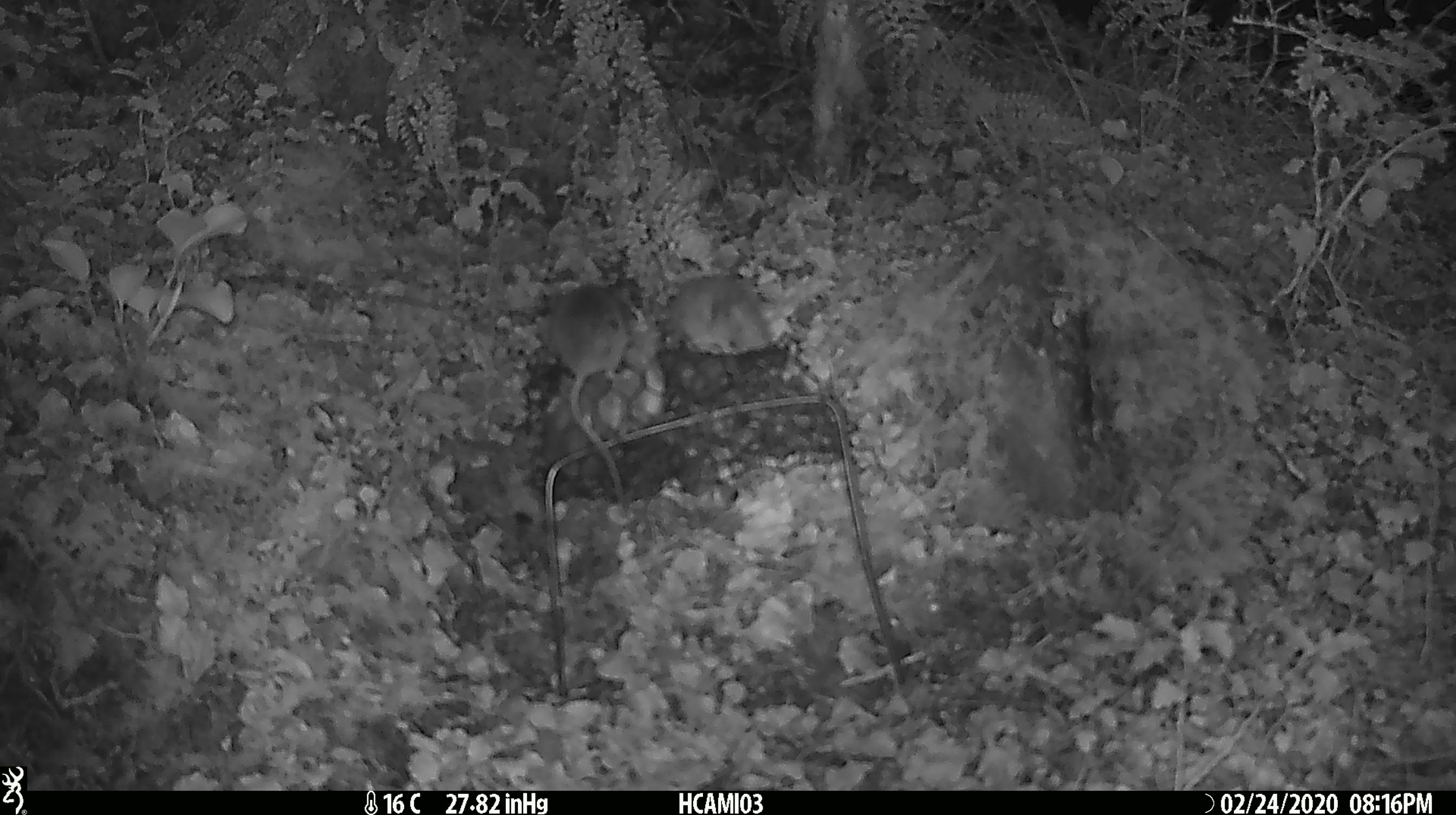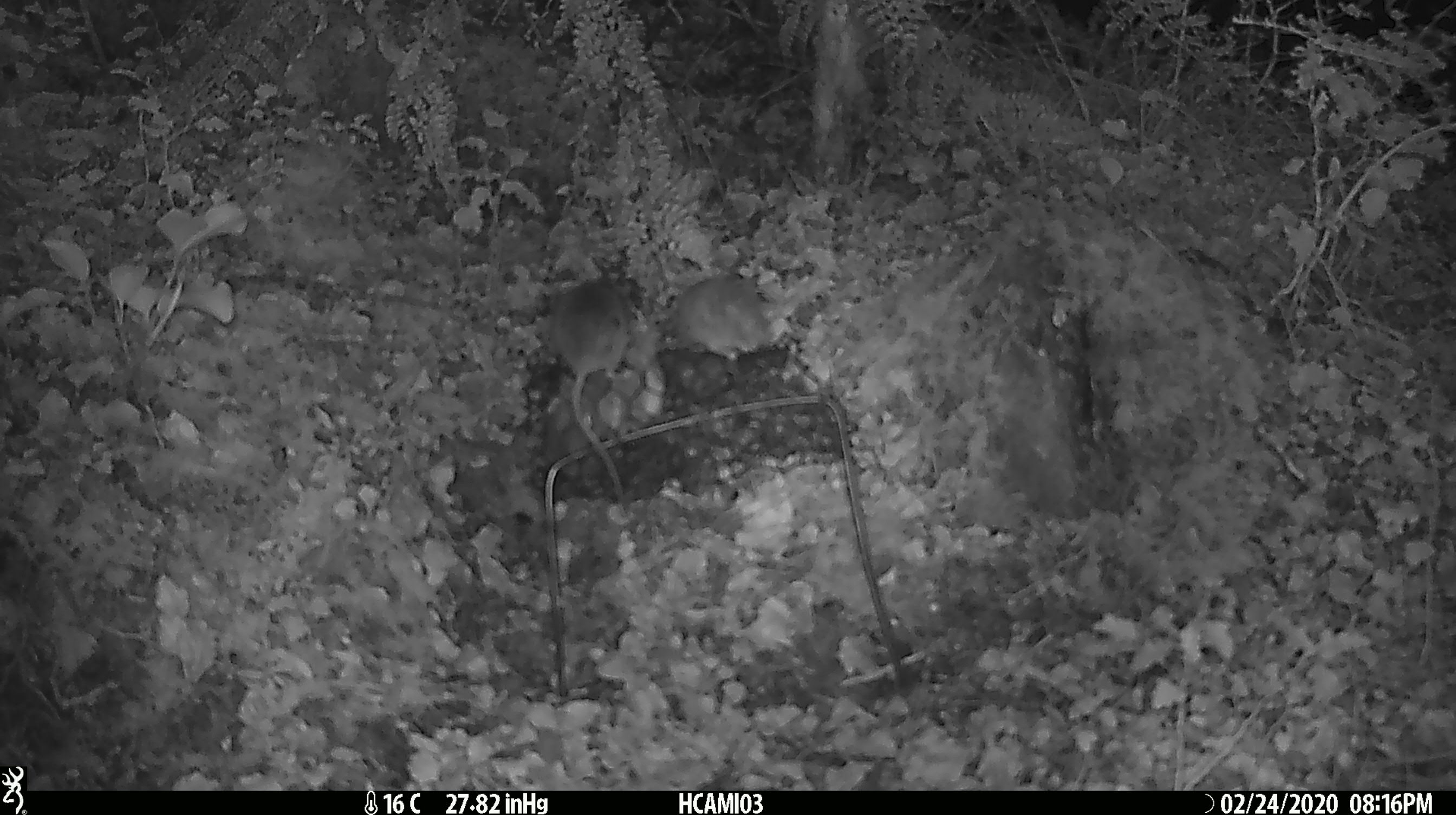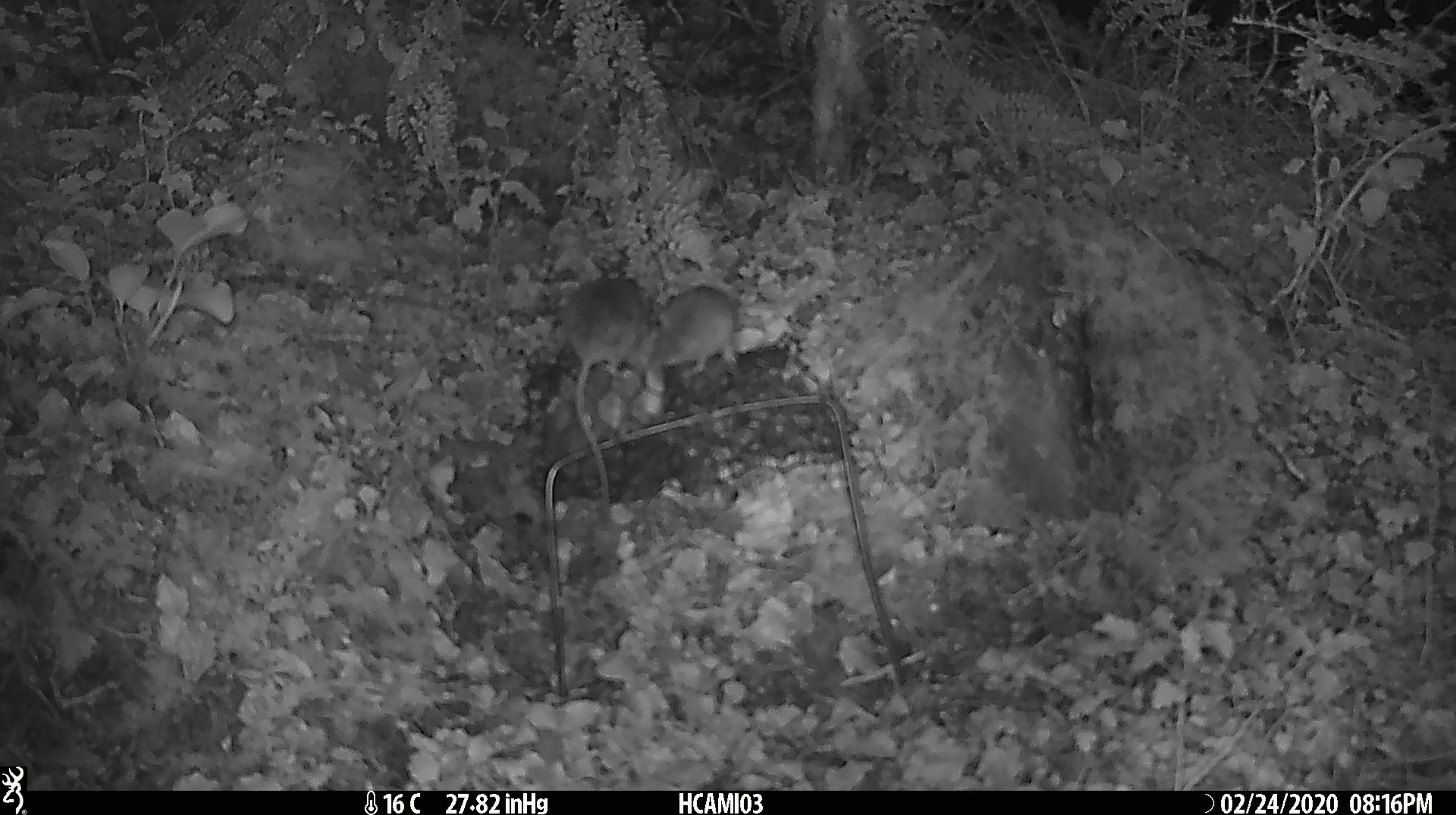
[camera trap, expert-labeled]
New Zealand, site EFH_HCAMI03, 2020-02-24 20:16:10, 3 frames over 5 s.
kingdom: Animalia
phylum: Chordata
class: Mammalia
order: Rodentia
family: Muridae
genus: Mus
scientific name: Mus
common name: mouse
Mouse (Mus).